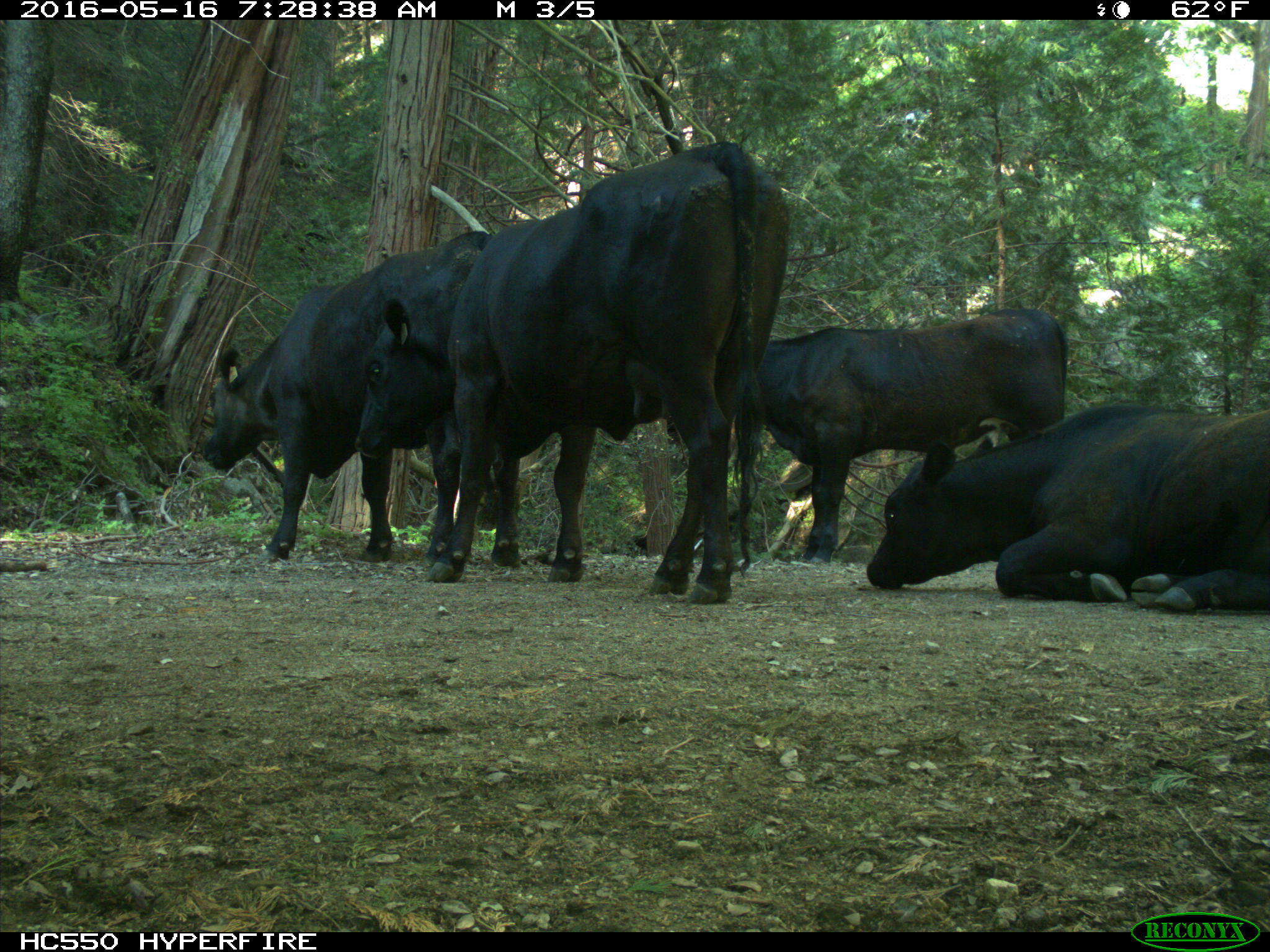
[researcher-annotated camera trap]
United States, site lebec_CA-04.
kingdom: Animalia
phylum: Chordata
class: Mammalia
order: Artiodactyla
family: Bovidae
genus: Bos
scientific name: Bos taurus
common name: domestic cow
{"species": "Bos taurus (domestic cow)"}